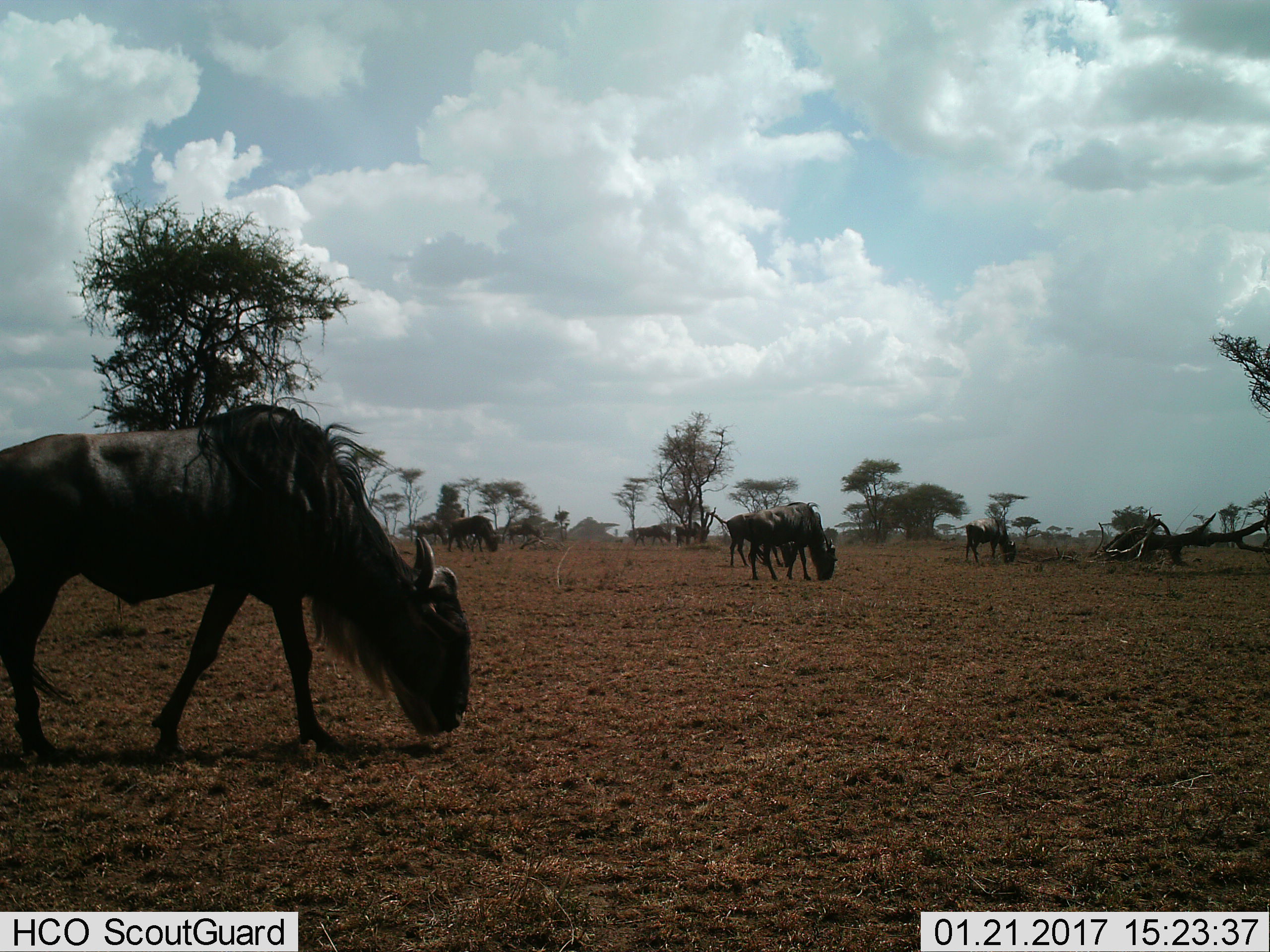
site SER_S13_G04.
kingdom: Animalia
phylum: Chordata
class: Mammalia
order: Artiodactyla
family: Bovidae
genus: Connochaetes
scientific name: Connochaetes taurinus taurinus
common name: blue wildebeest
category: wildebeestblue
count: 8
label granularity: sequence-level